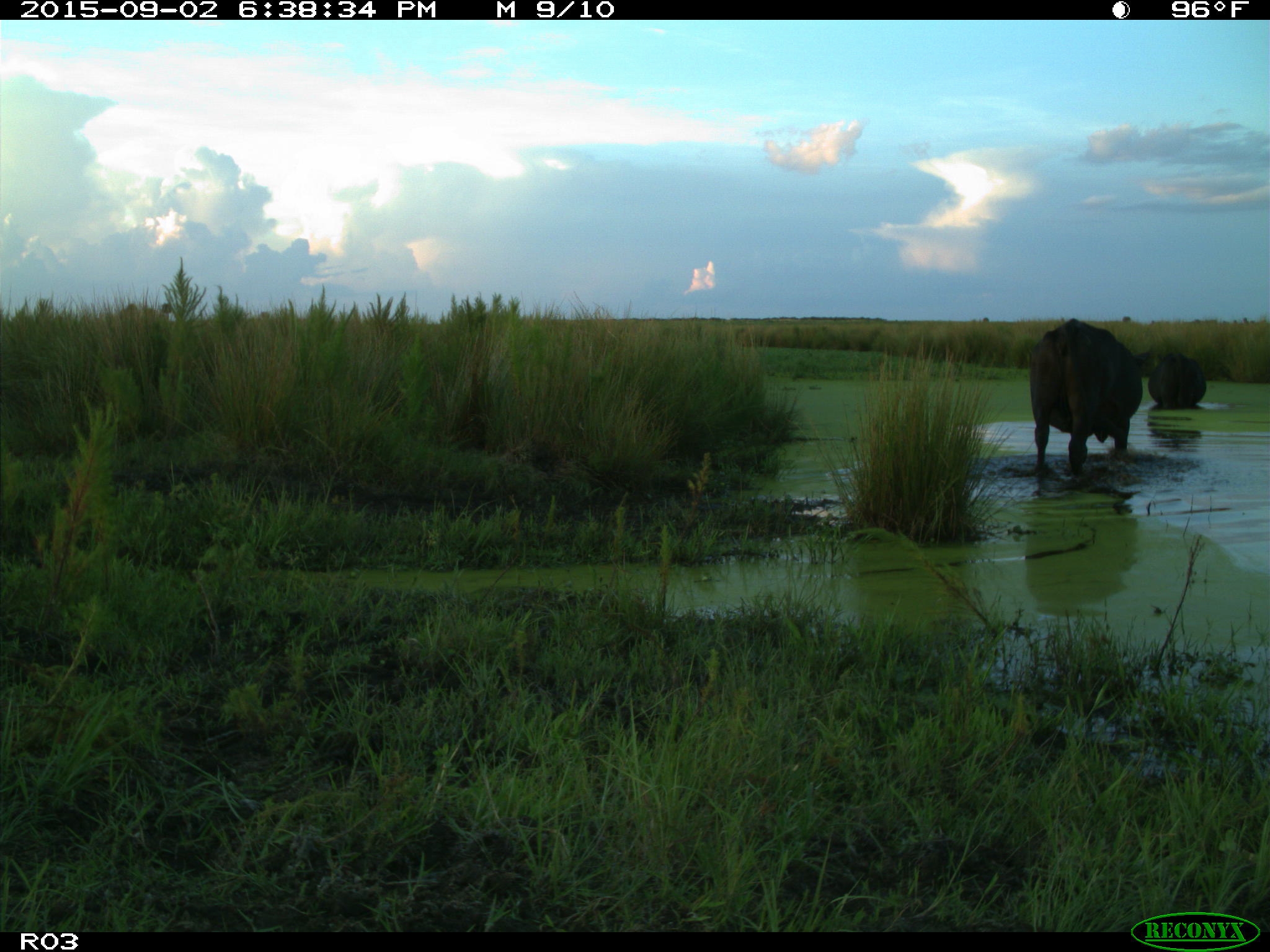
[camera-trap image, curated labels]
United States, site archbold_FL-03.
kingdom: Animalia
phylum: Chordata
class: Mammalia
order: Artiodactyla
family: Bovidae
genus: Bos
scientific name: Bos taurus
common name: domestic cow